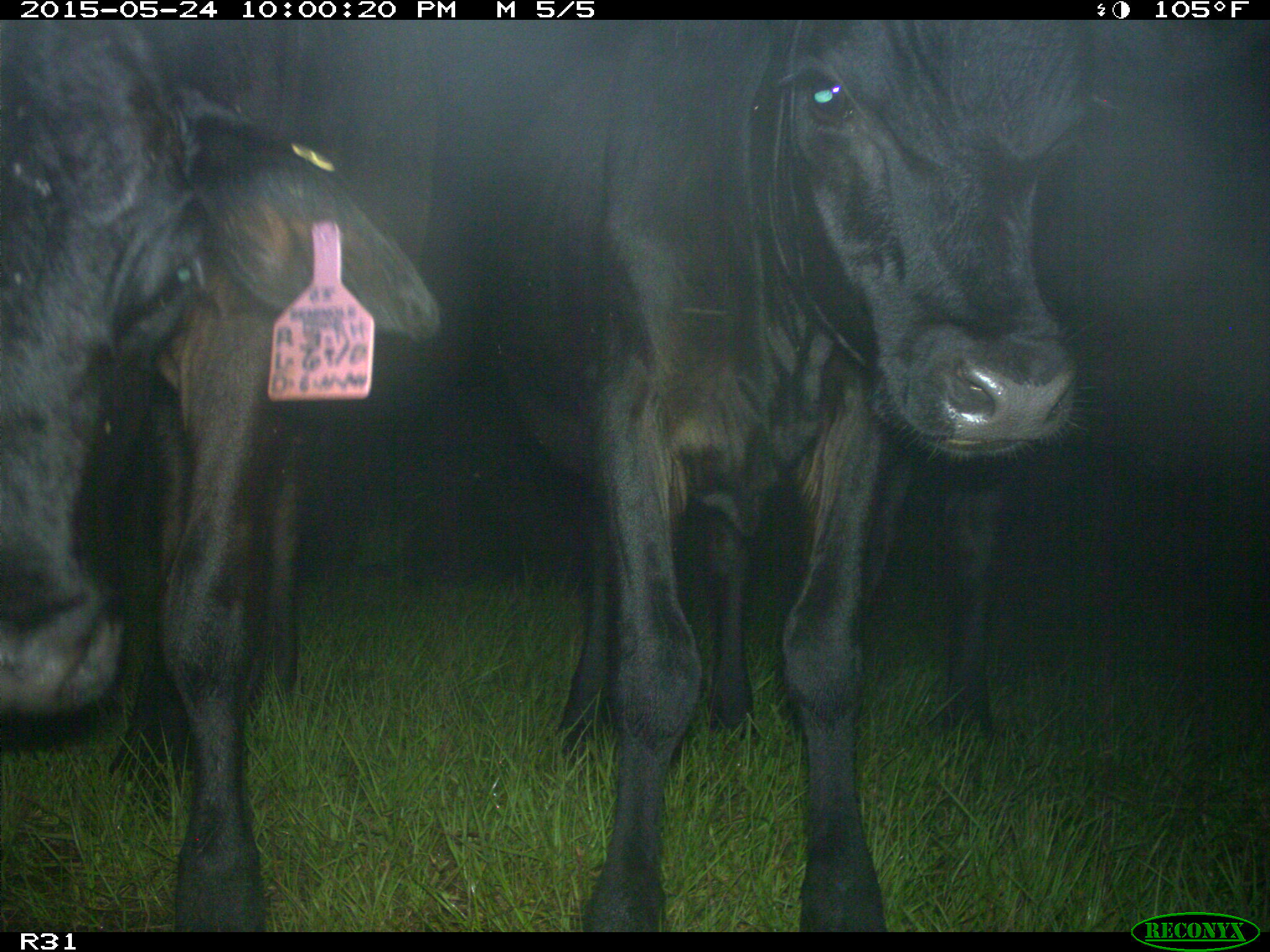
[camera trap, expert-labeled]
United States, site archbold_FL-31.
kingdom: Animalia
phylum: Chordata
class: Mammalia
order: Artiodactyla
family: Bovidae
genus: Bos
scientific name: Bos taurus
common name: domestic cow